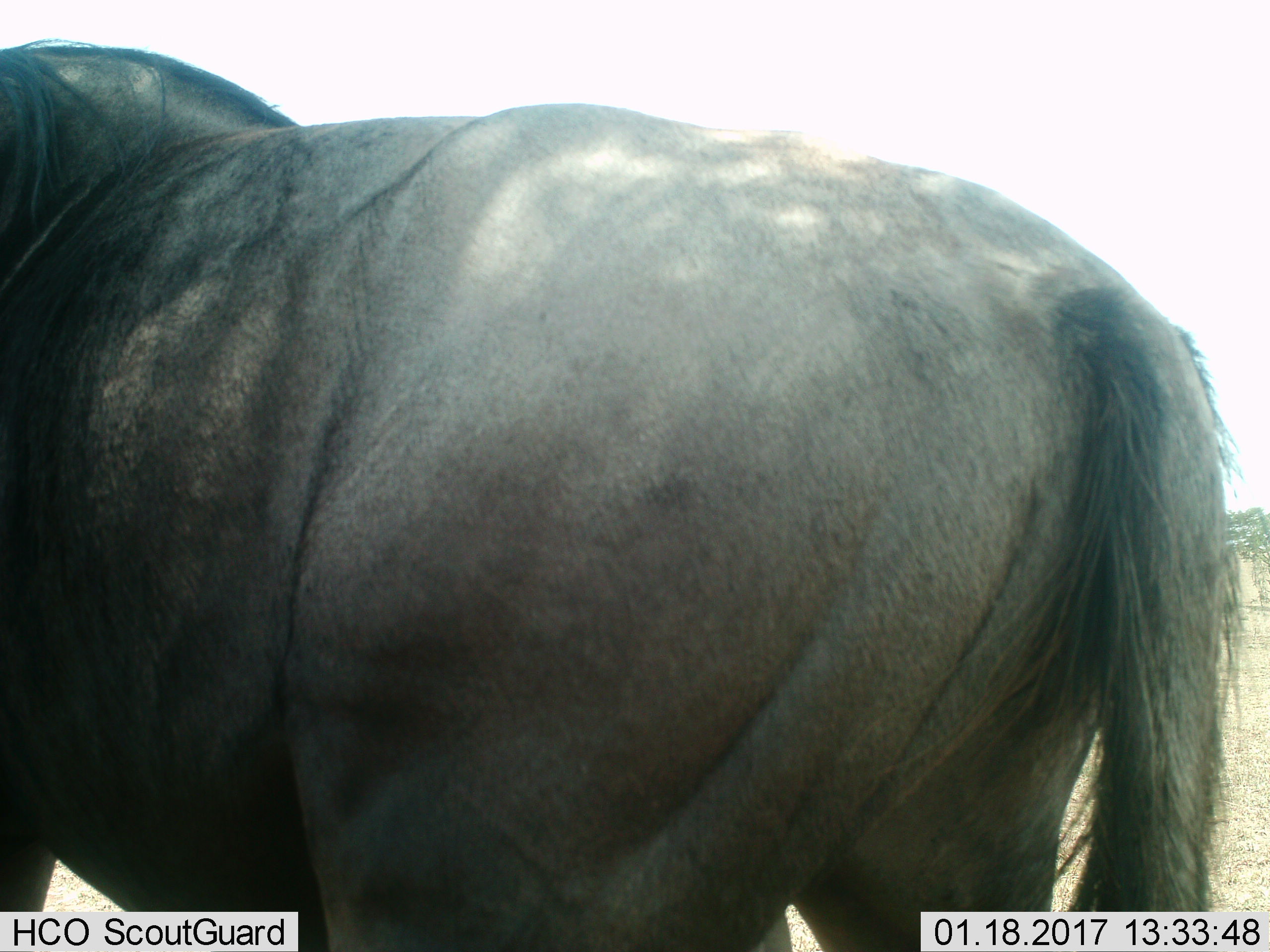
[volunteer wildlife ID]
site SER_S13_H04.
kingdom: Animalia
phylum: Chordata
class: Mammalia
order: Artiodactyla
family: Bovidae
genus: Connochaetes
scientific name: Connochaetes taurinus taurinus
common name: blue wildebeest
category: wildebeestblue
Wildebeestblue (blue wildebeest) (Connochaetes taurinus taurinus), count 1. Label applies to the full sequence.